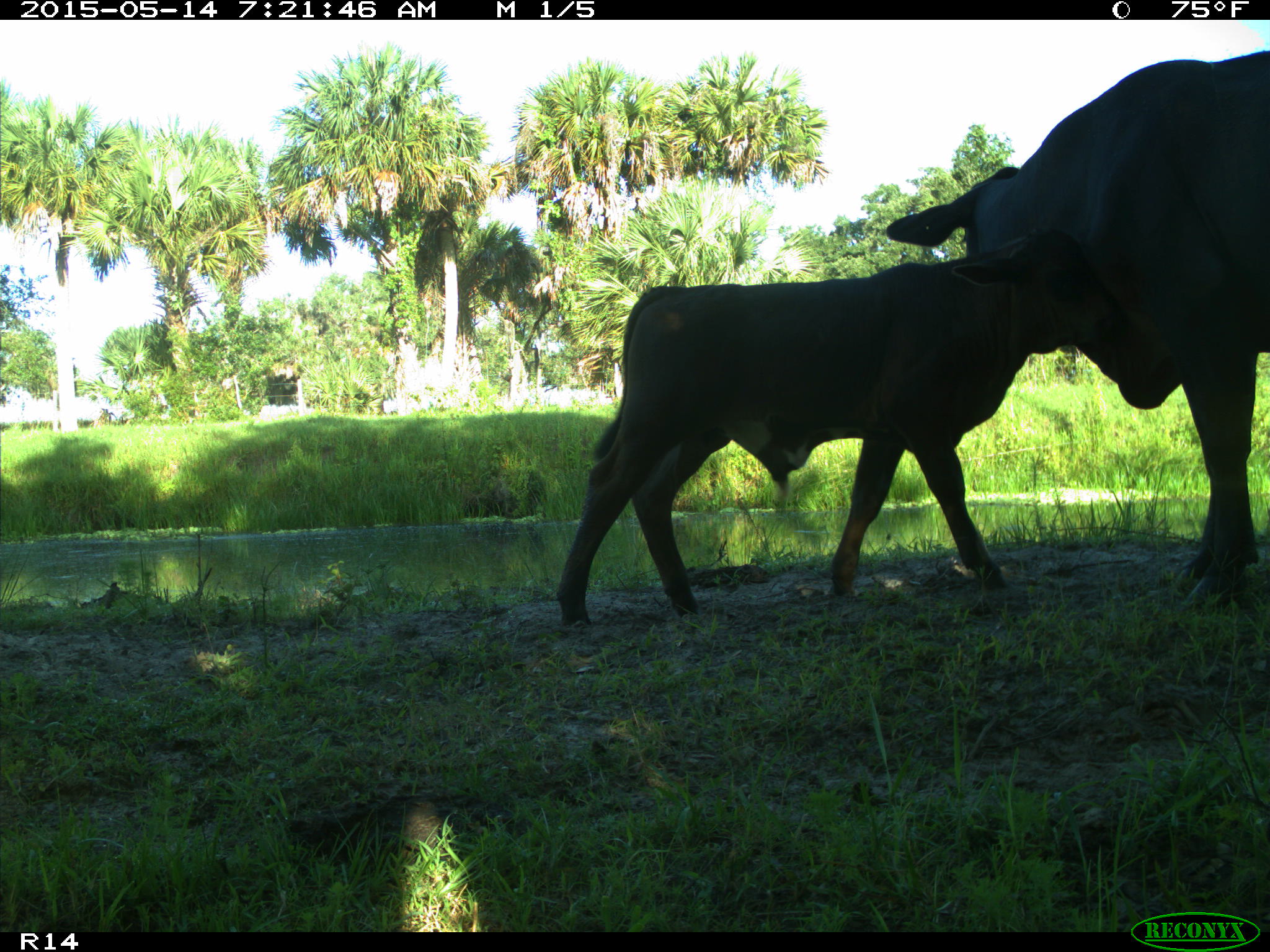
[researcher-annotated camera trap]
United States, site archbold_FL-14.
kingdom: Animalia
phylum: Chordata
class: Mammalia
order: Artiodactyla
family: Bovidae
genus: Bos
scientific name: Bos taurus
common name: domestic cow